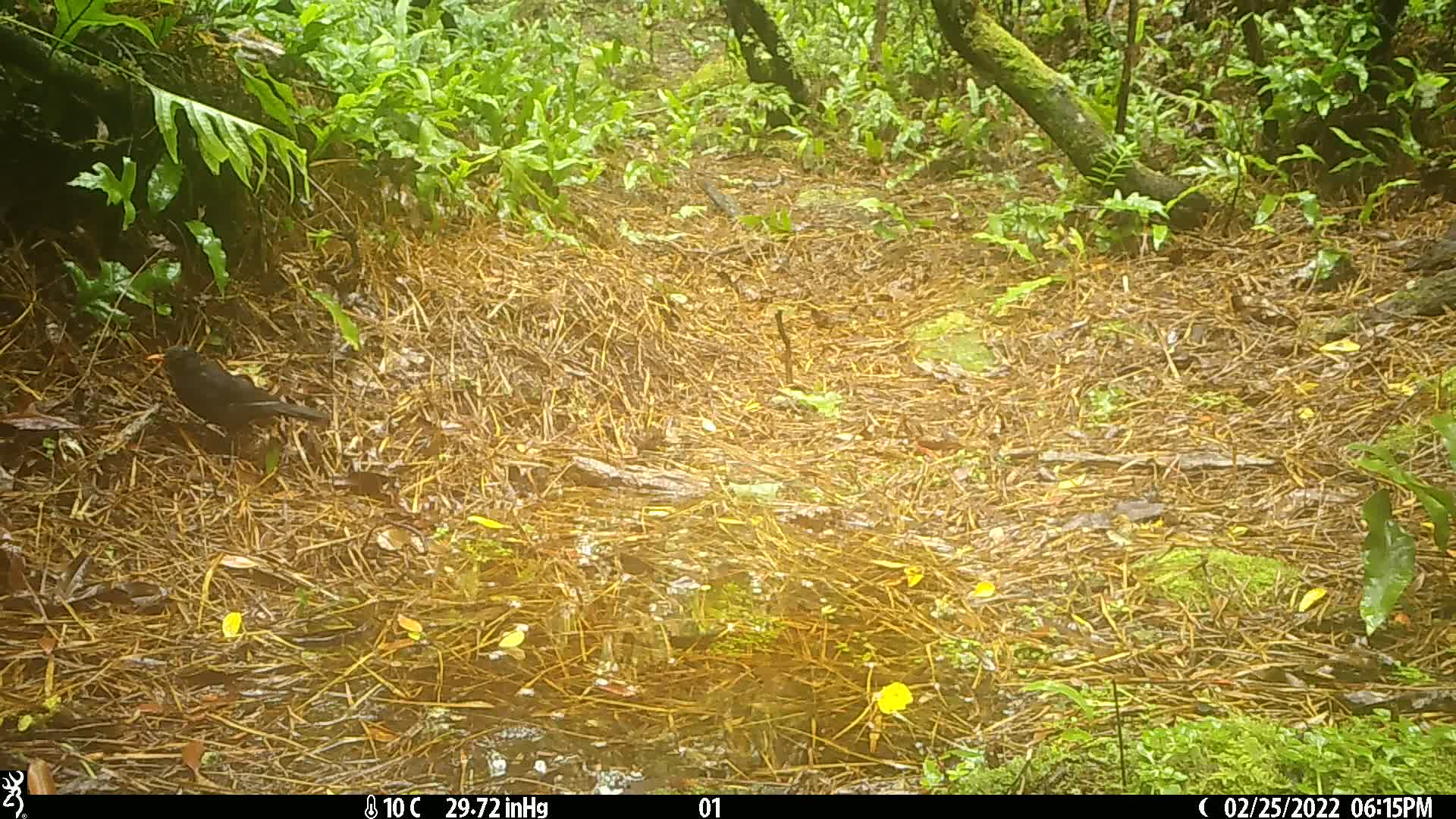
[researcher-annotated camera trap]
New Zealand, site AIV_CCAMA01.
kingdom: Animalia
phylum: Chordata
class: Aves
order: Passeriformes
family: Turdidae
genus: Turdus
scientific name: Turdus merula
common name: eurasian blackbird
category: blackbird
Blackbird (eurasian blackbird) (Turdus merula).